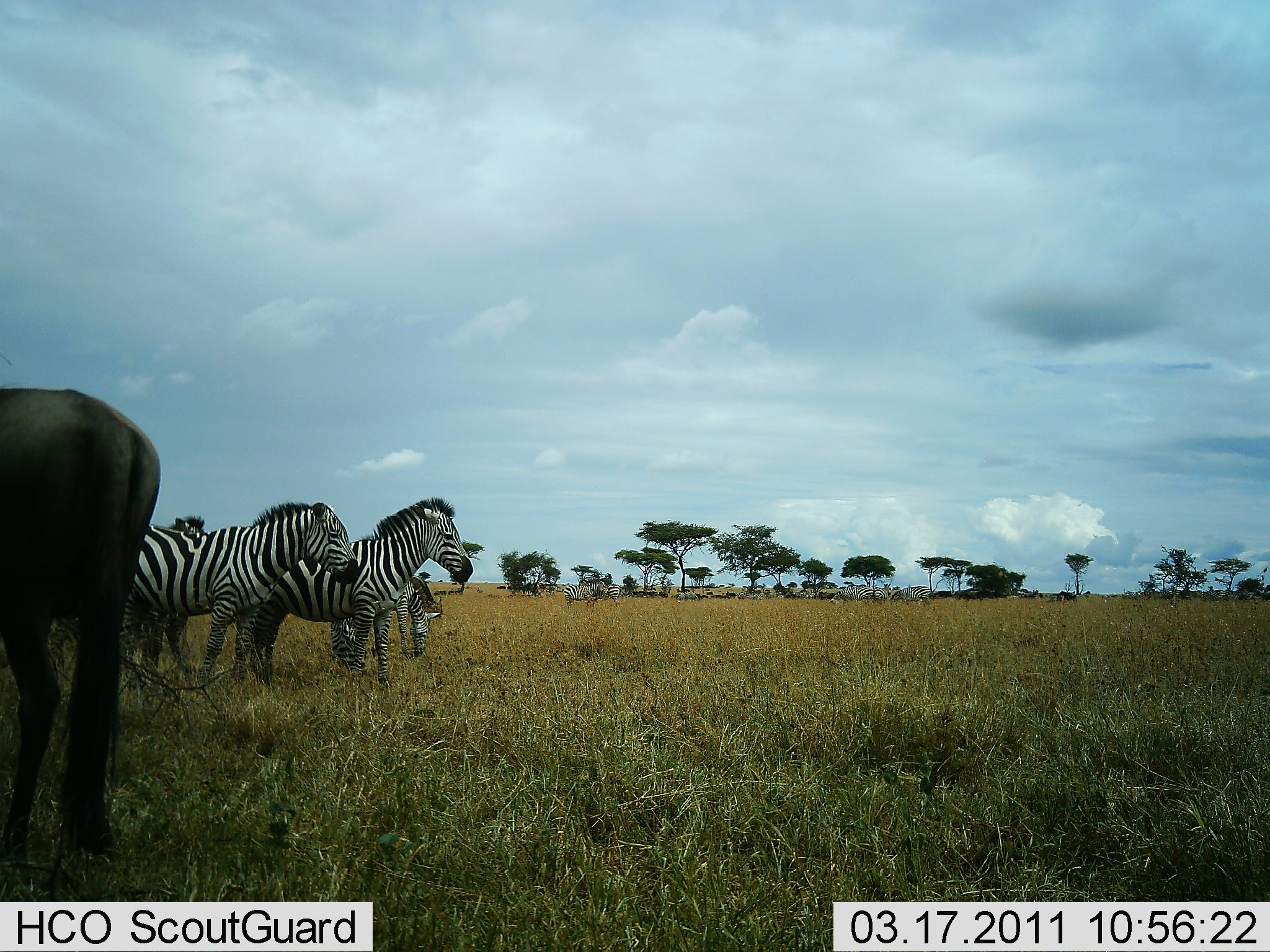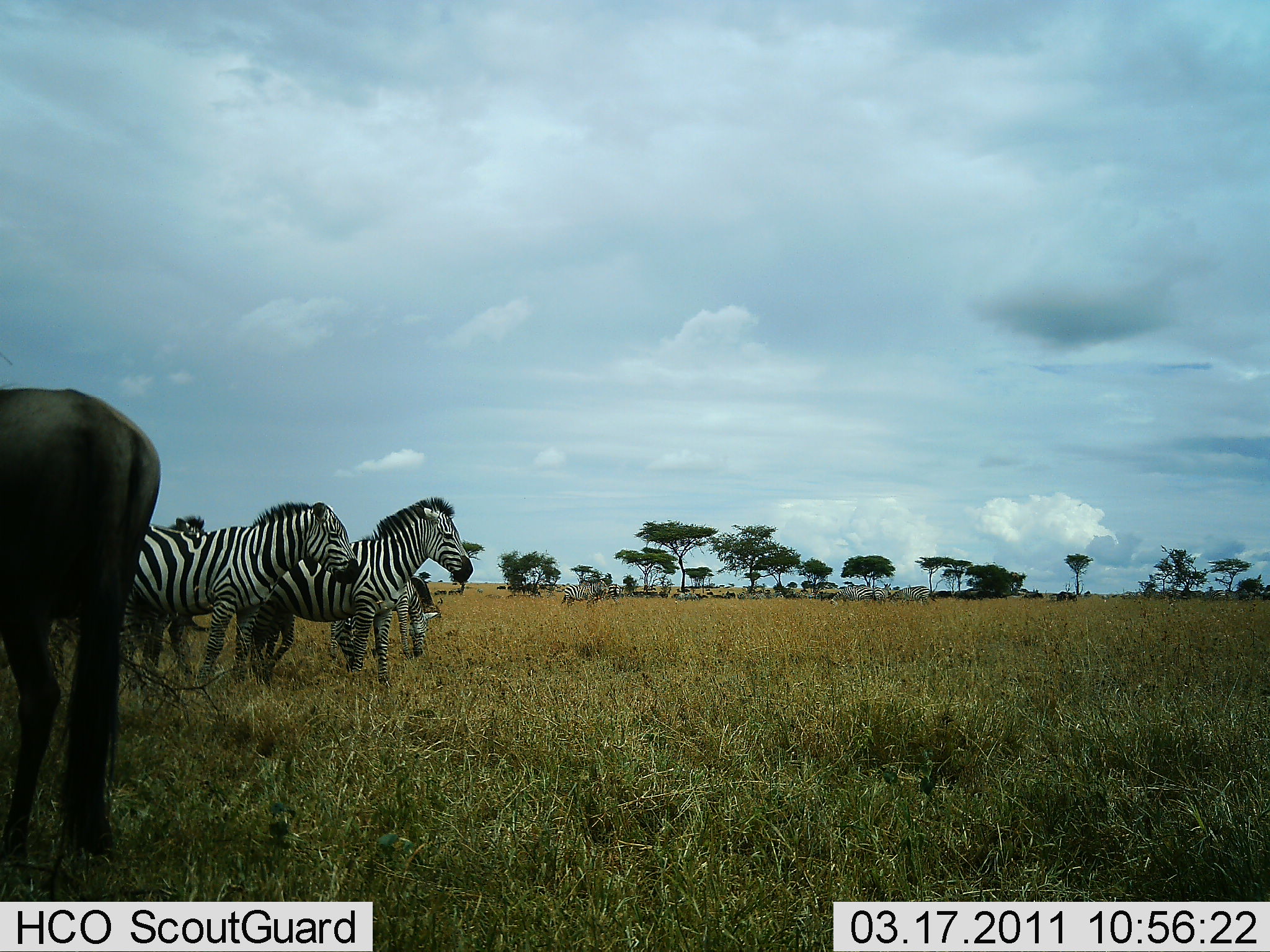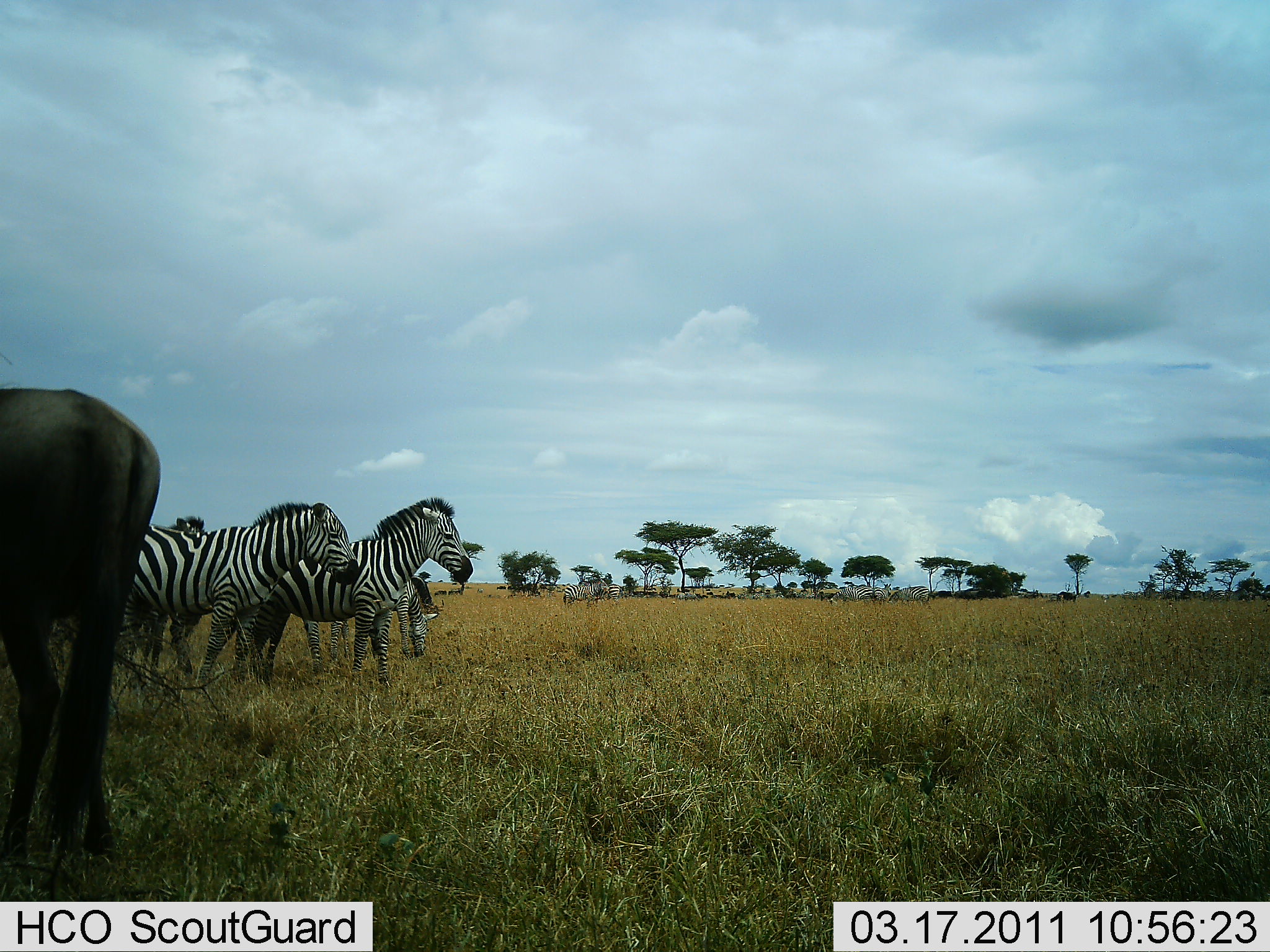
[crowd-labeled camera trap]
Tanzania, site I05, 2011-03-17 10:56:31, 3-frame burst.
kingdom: Animalia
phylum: Chordata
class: Mammalia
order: Artiodactyla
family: Bovidae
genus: Connochaetes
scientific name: Connochaetes taurinus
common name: blue wildebeest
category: wildebeest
Wildebeest (blue wildebeest) (Connochaetes taurinus), count 1. Behavior (volunteer vote fractions): standing 93%, resting 7%, moving 0%, interacting 0%. Young present (vote fraction): 0%. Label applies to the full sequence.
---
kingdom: Animalia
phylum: Chordata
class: Mammalia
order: Perissodactyla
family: Equidae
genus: Equus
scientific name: Equus quagga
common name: plains zebra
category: zebra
Zebra (plains zebra) (Equus quagga), count 5. Behavior (volunteer vote fractions): standing 94%, resting 6%, moving 11%, interacting 0%. Young present (vote fraction): 6%. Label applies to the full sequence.